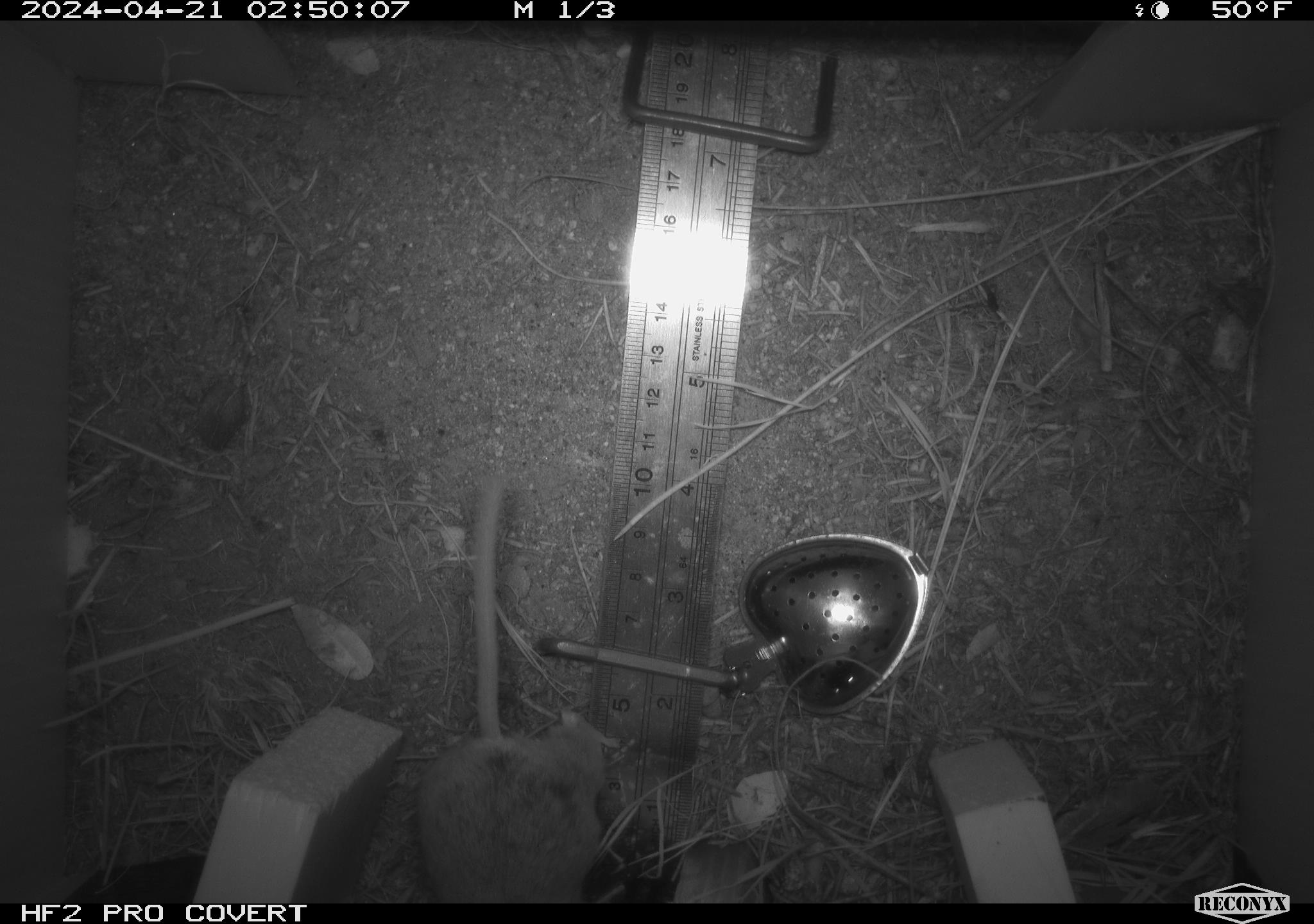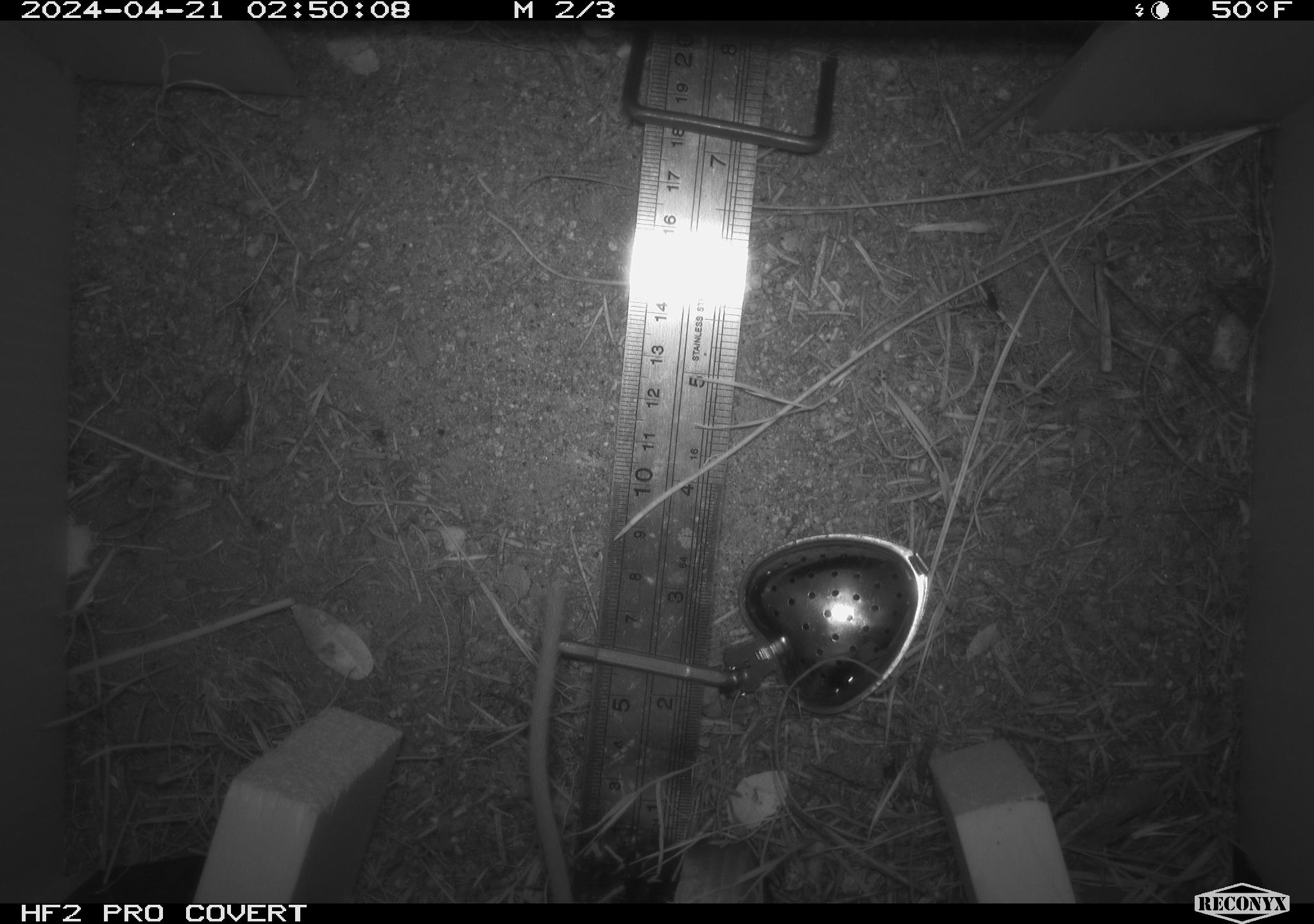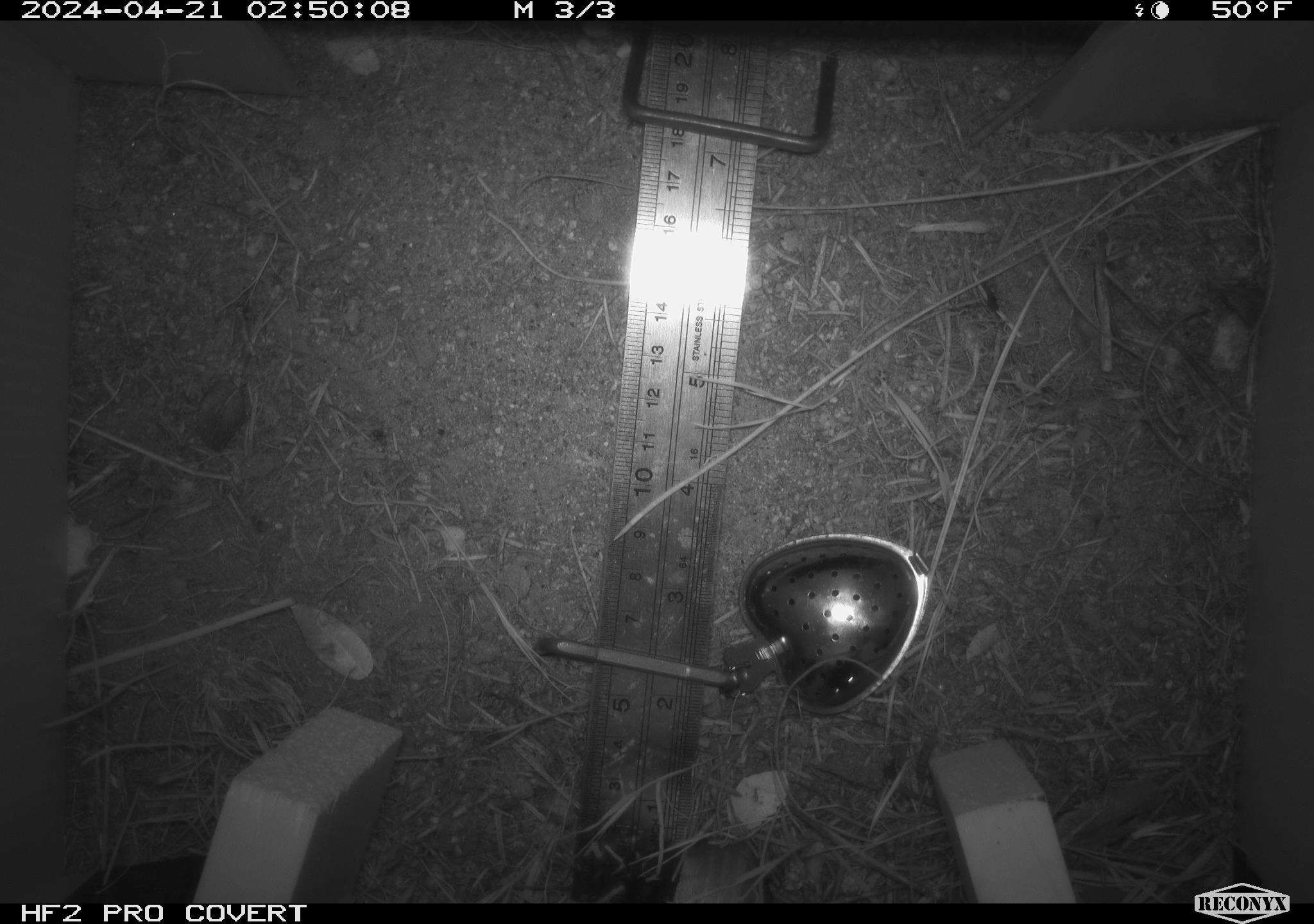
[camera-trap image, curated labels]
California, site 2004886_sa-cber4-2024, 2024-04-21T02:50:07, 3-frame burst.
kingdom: Animalia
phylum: Chordata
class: Mammalia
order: Rodentia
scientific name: Rodentia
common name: mouse species